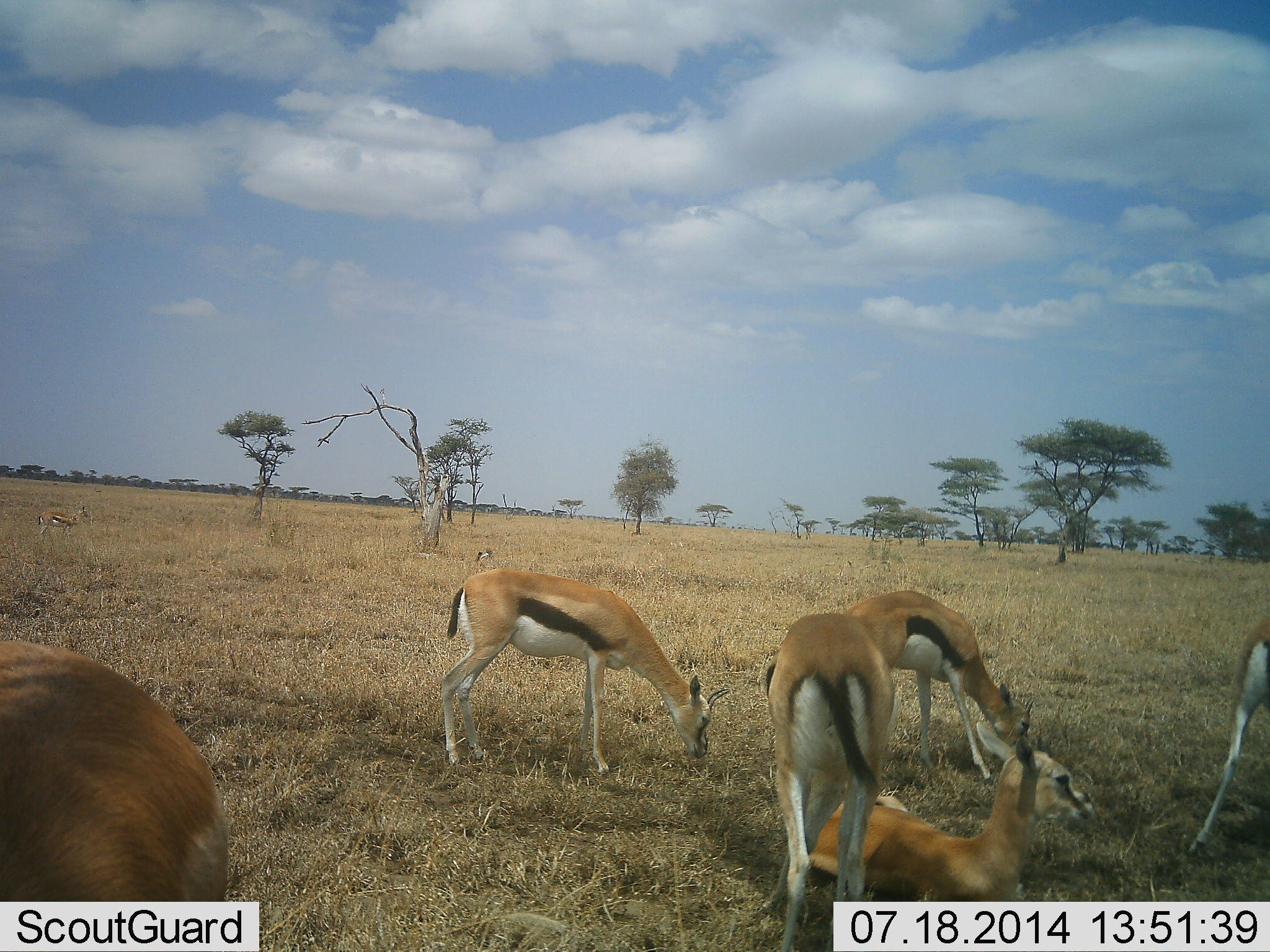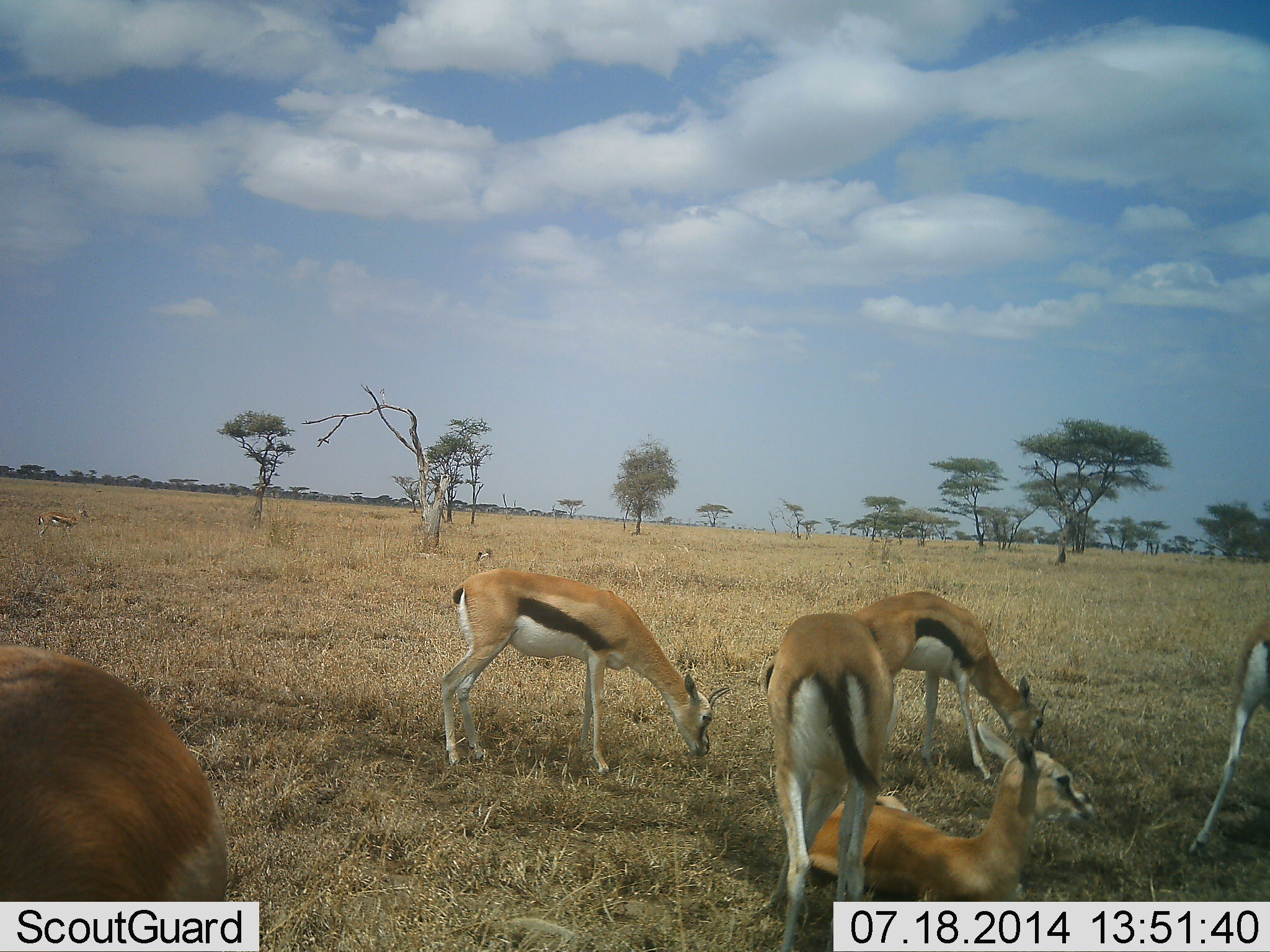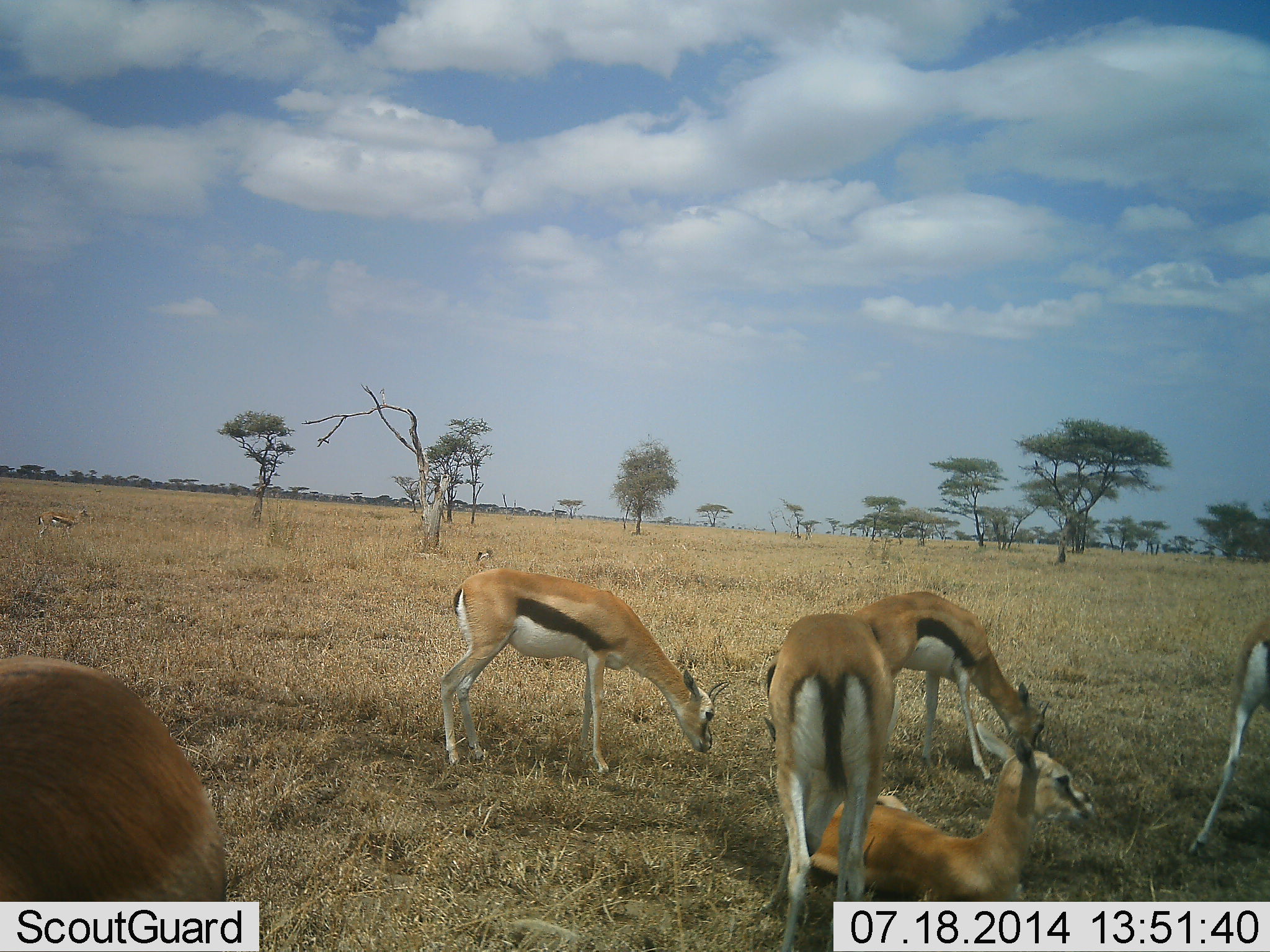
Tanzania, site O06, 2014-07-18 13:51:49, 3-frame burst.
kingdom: Animalia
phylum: Chordata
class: Mammalia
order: Artiodactyla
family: Bovidae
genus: Eudorcas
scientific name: Eudorcas thomsonii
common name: thomson's gazelle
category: gazellethomsons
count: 6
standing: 60%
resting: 90%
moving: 10%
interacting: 0%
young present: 0%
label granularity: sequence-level